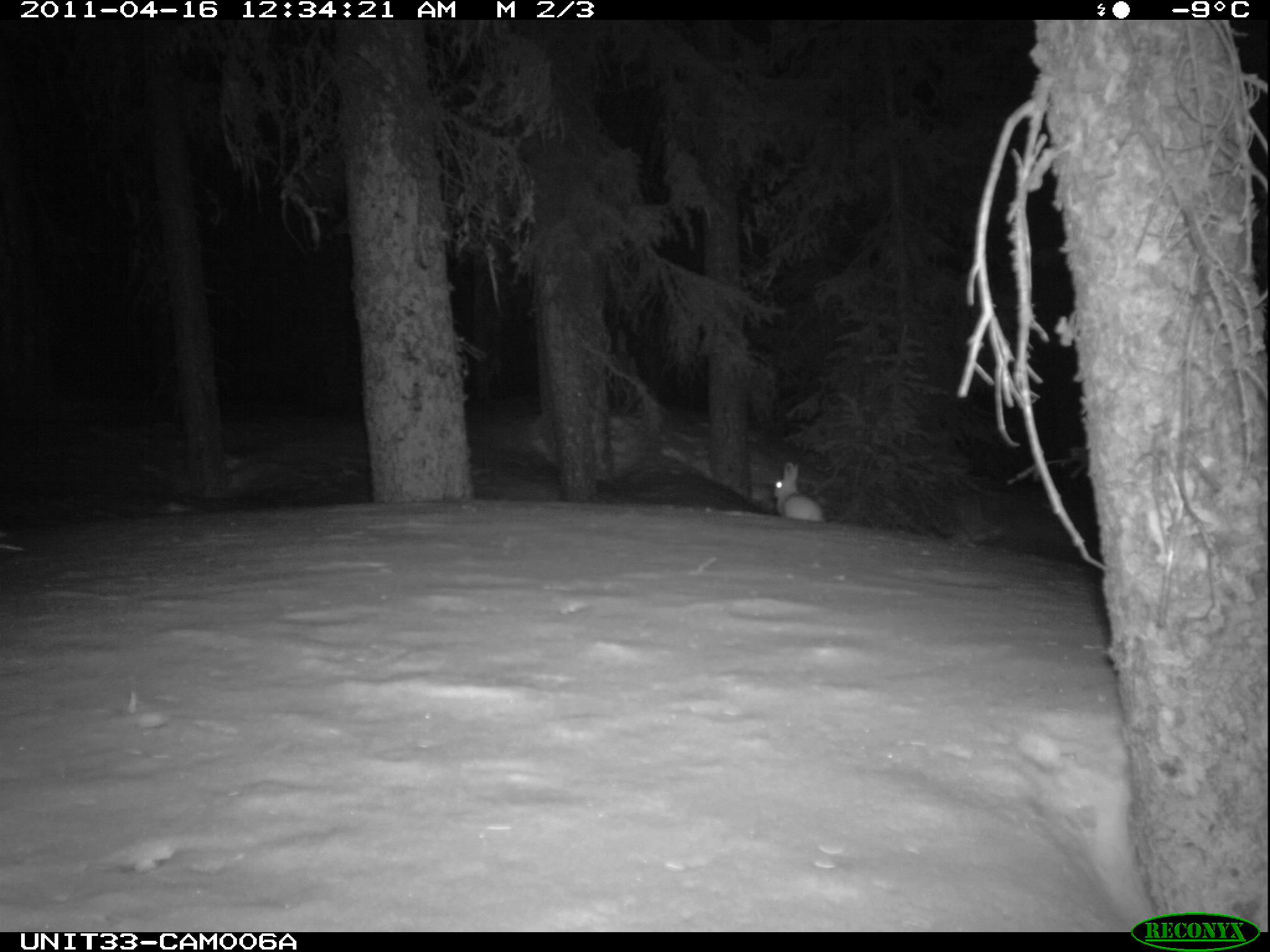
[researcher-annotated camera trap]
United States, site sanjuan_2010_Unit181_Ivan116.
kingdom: Animalia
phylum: Chordata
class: Mammalia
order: Lagomorpha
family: Leporidae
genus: Lepus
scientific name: Lepus americanus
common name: snowshoe hare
Lepus americanus (snowshoe hare).